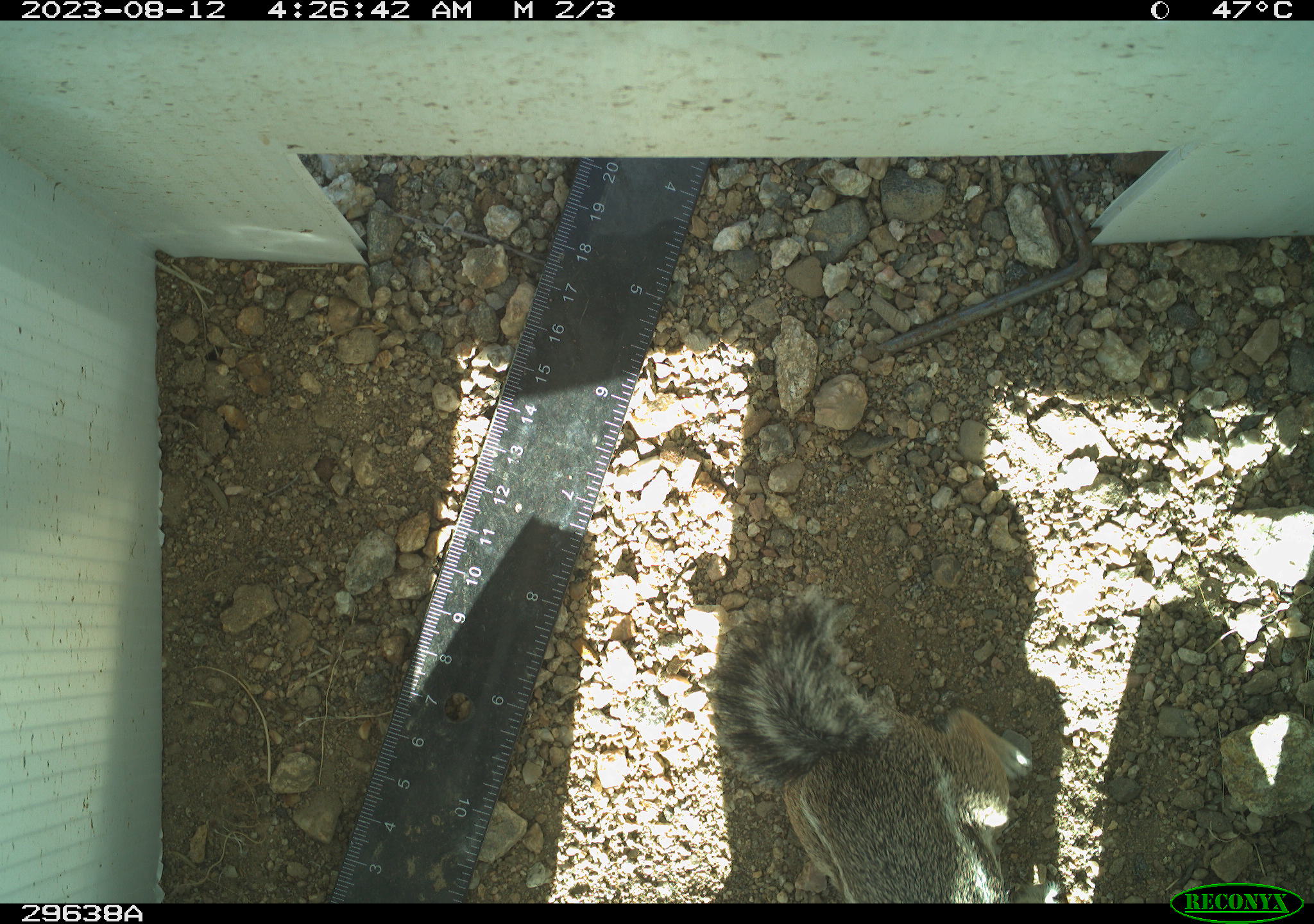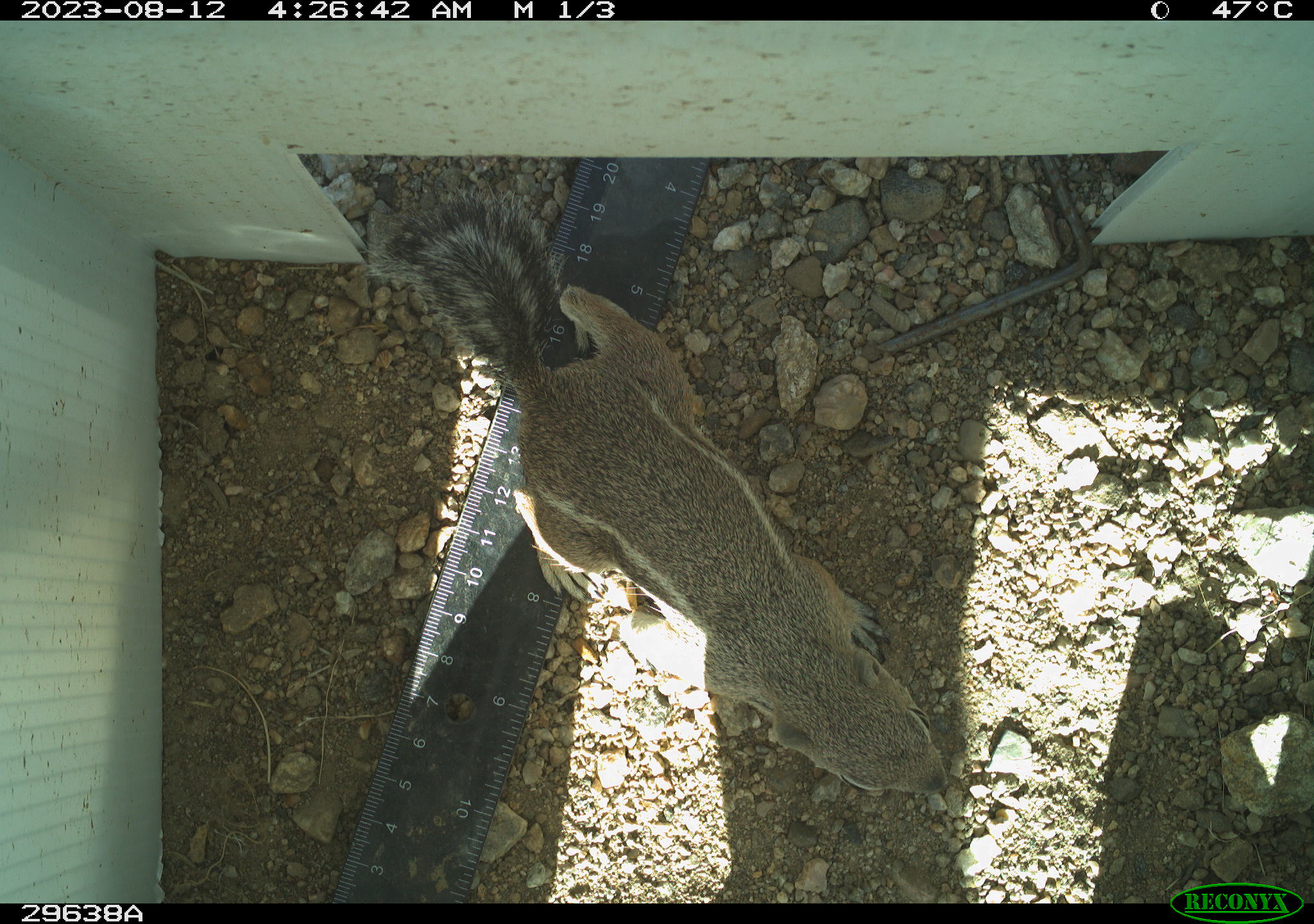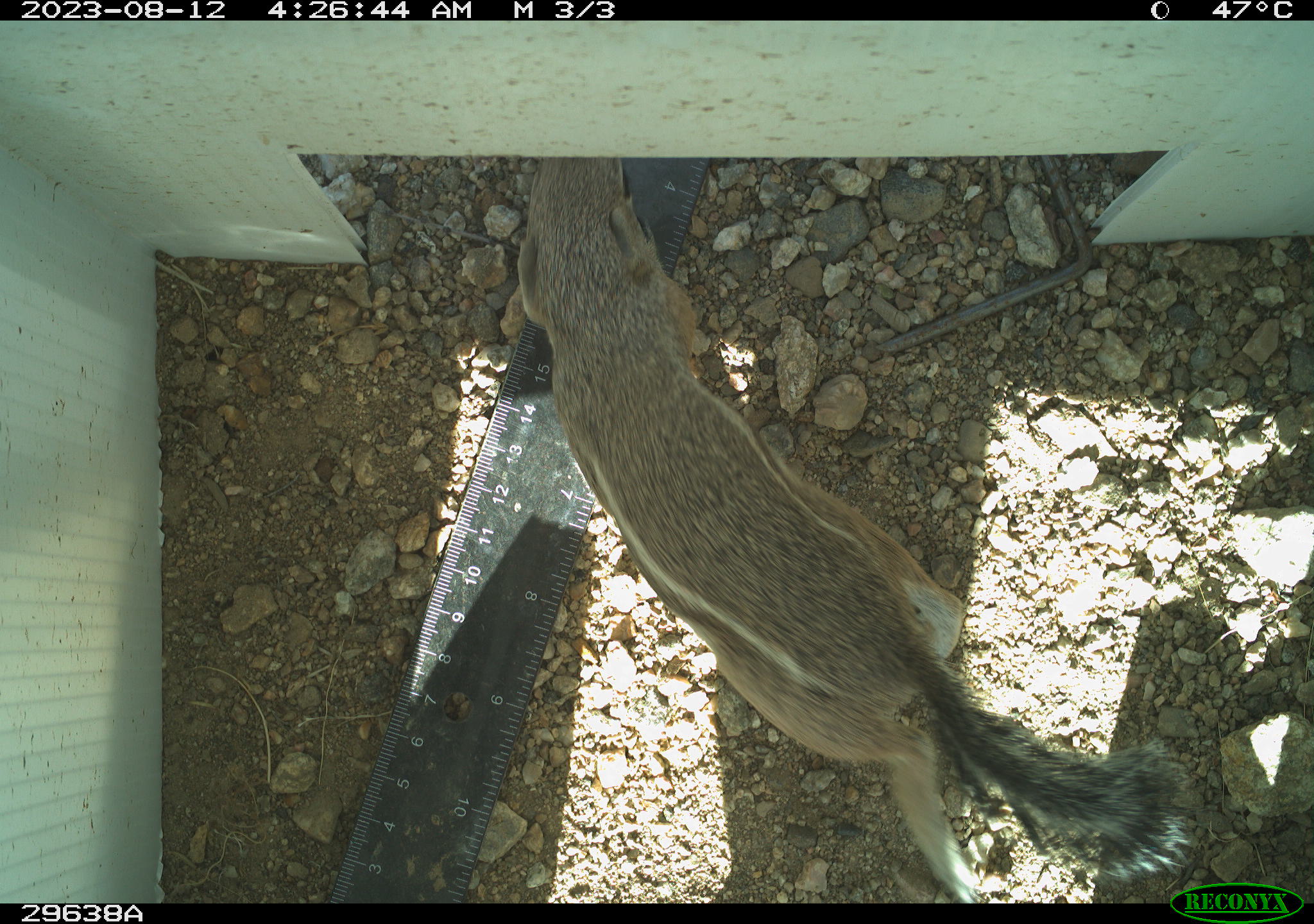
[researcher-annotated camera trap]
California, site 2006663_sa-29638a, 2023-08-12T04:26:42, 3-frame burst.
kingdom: Animalia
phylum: Chordata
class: Mammalia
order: Rodentia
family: Sciuridae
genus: Ammospermophilus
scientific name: Ammospermophilus leucurus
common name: white-tailed antelope squirrel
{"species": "white-tailed antelope squirrel (Ammospermophilus leucurus)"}